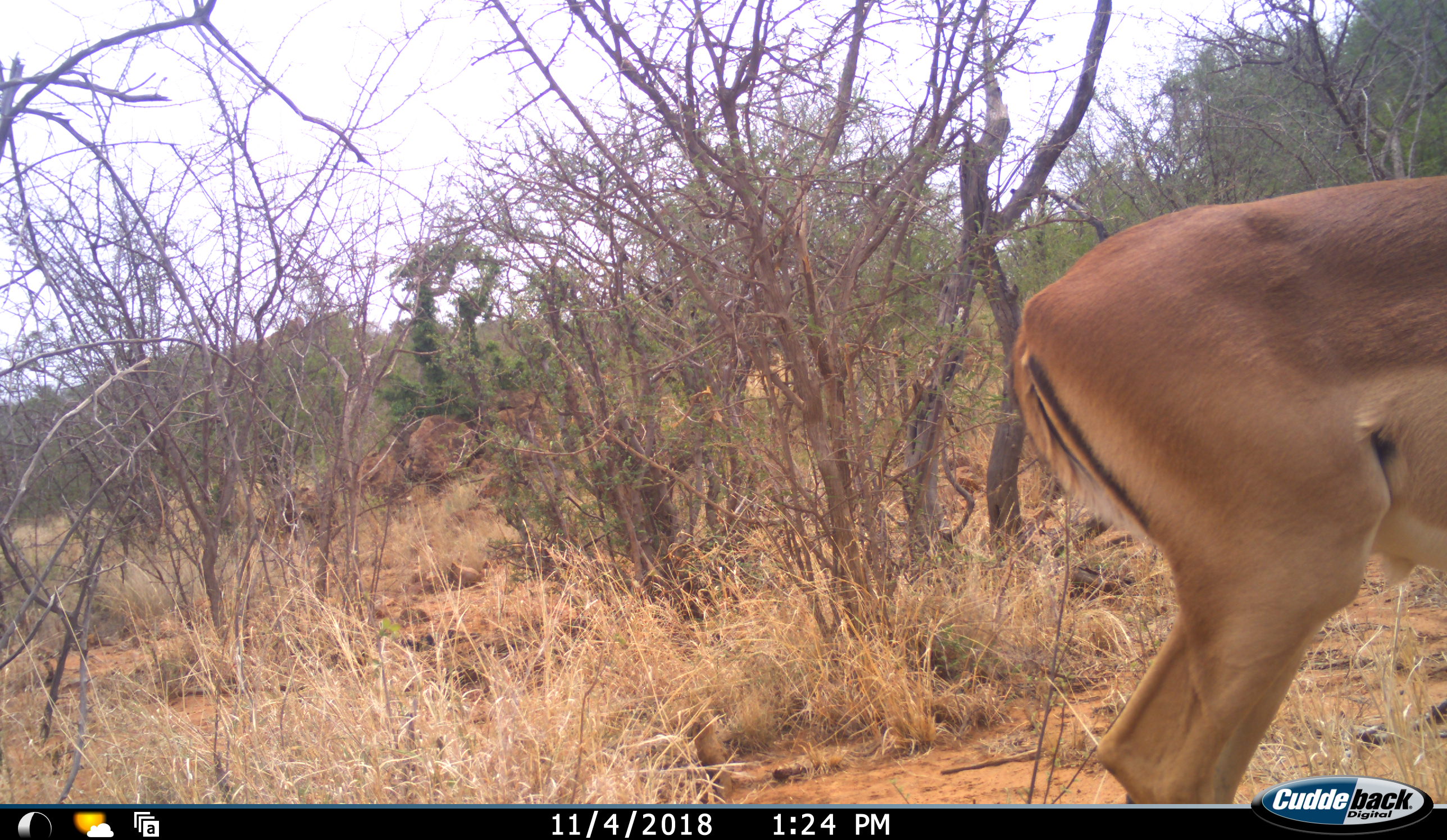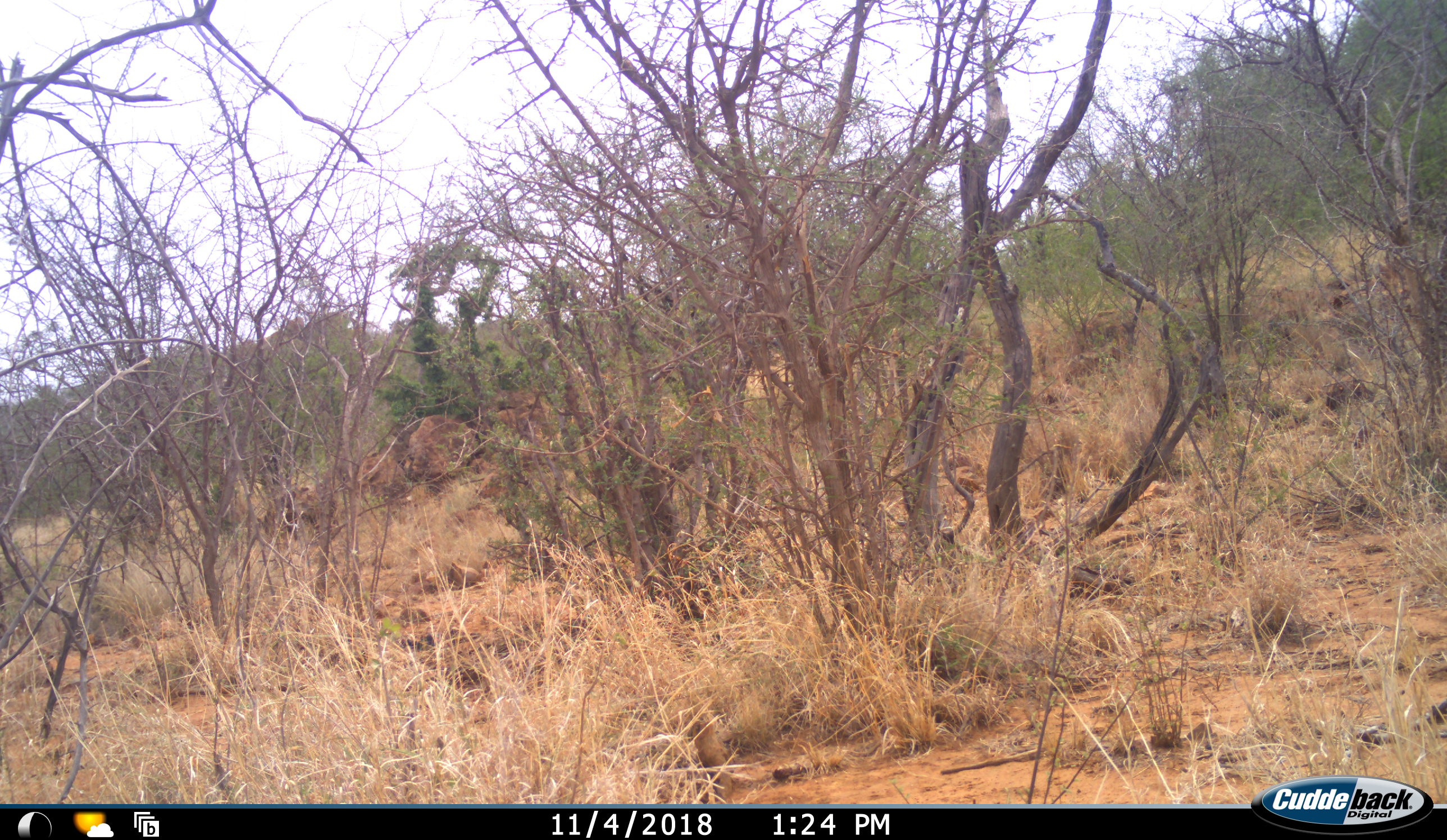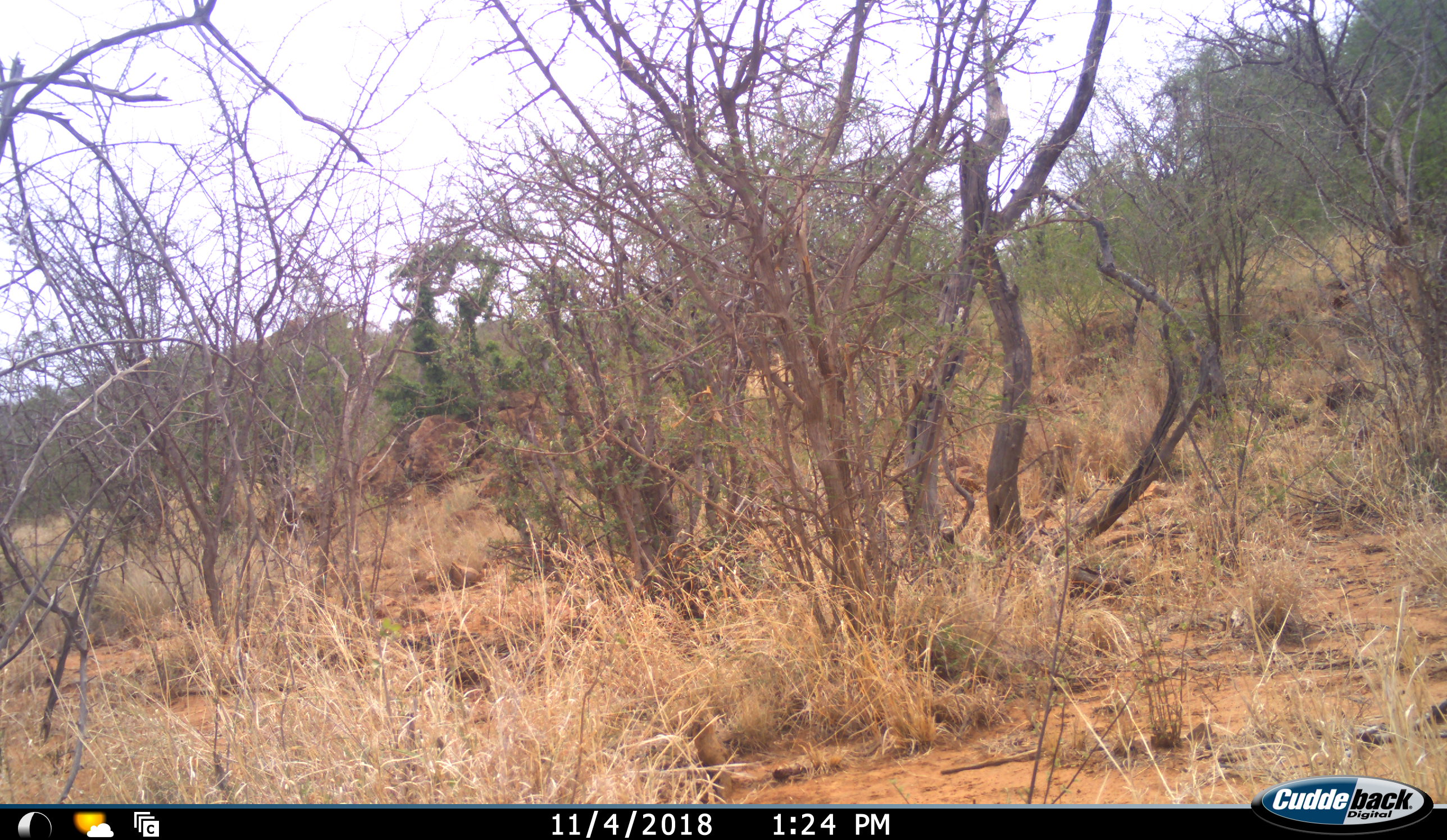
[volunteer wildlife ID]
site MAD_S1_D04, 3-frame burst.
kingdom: Animalia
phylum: Chordata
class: Mammalia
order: Artiodactyla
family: Bovidae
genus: Aepyceros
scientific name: Aepyceros melampus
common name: impala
Impala (Aepyceros melampus), count 1. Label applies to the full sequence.